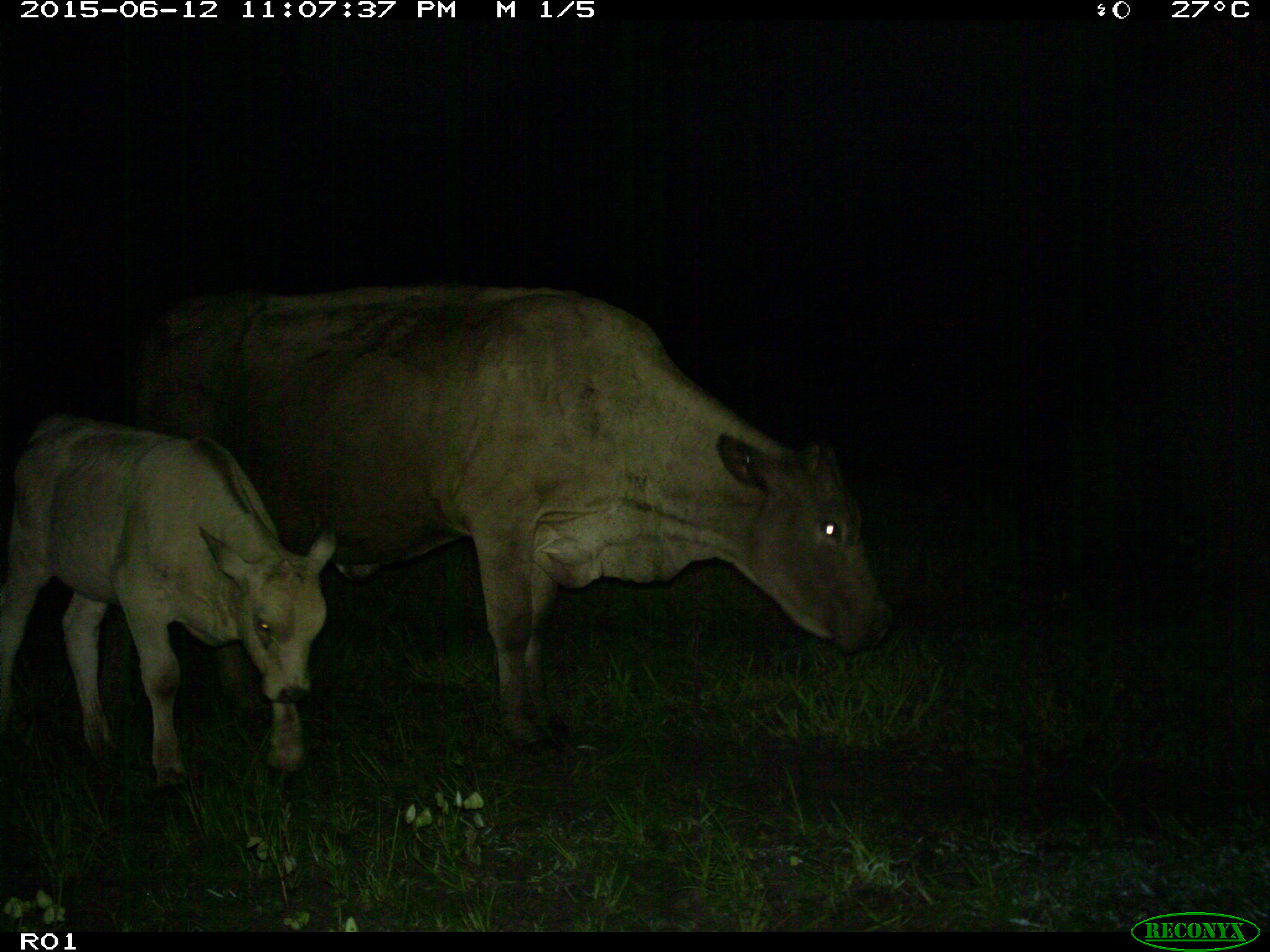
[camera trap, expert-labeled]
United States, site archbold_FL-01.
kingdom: Animalia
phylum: Chordata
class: Mammalia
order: Artiodactyla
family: Bovidae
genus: Bos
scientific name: Bos taurus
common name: domestic cow